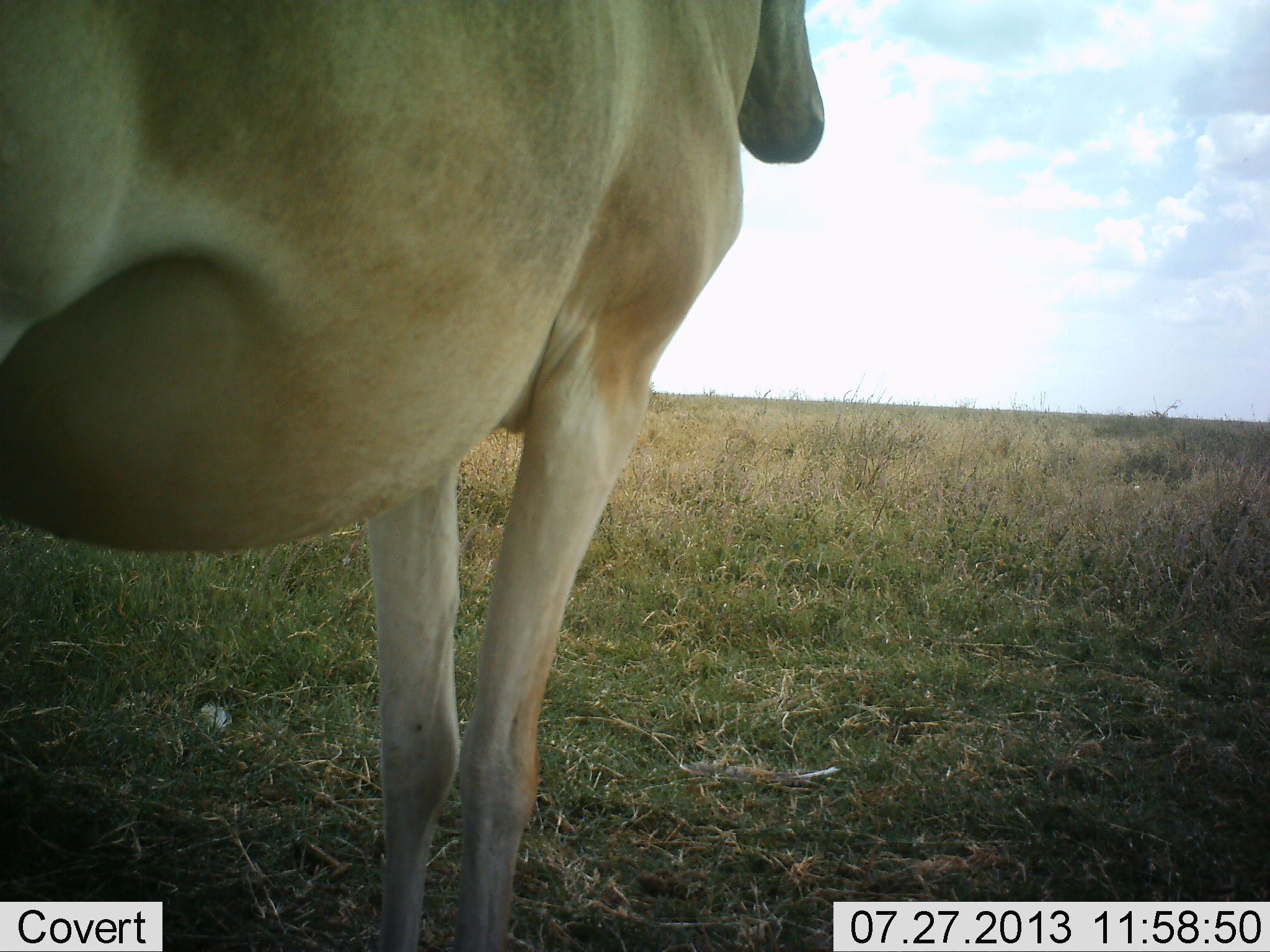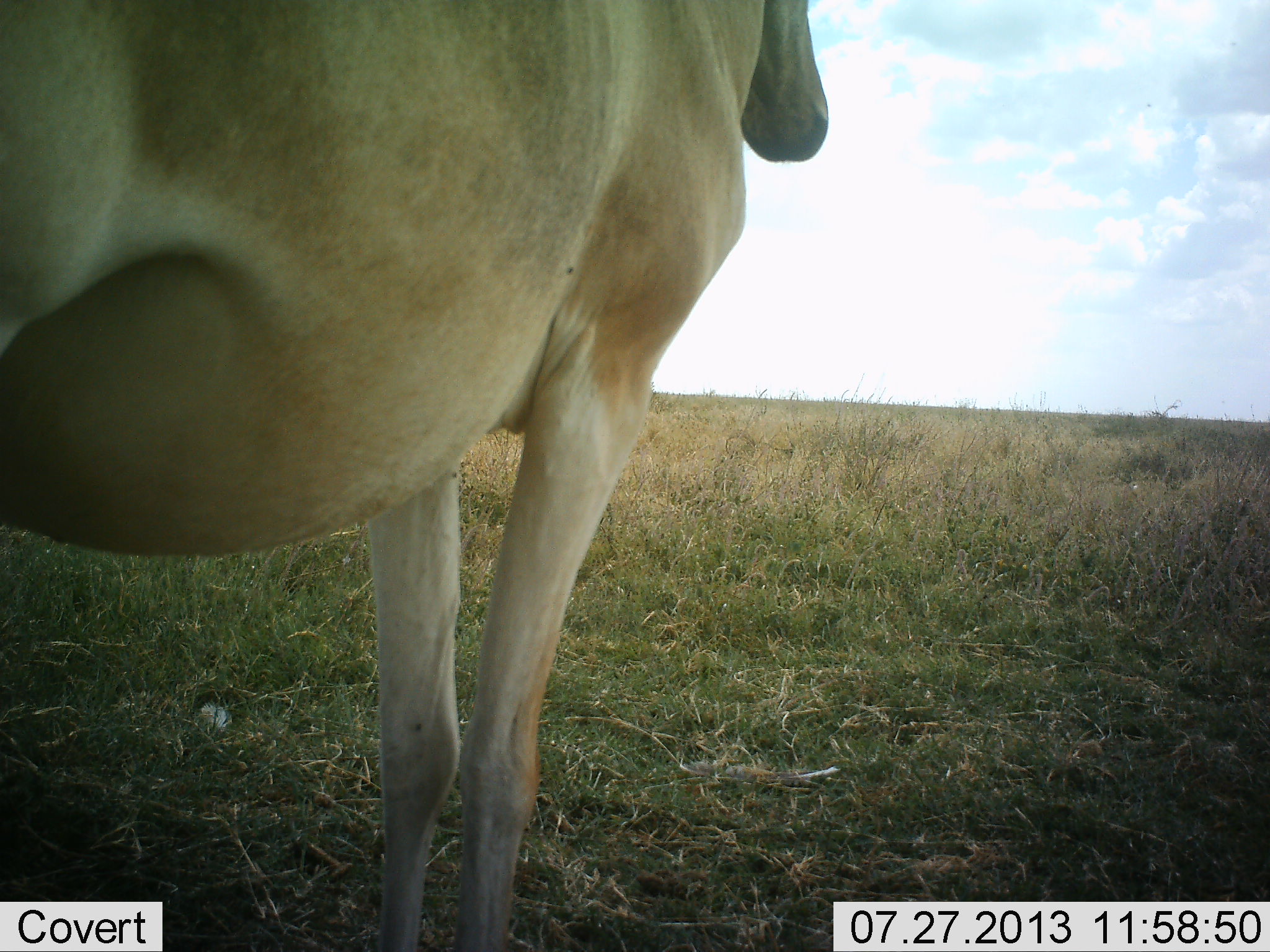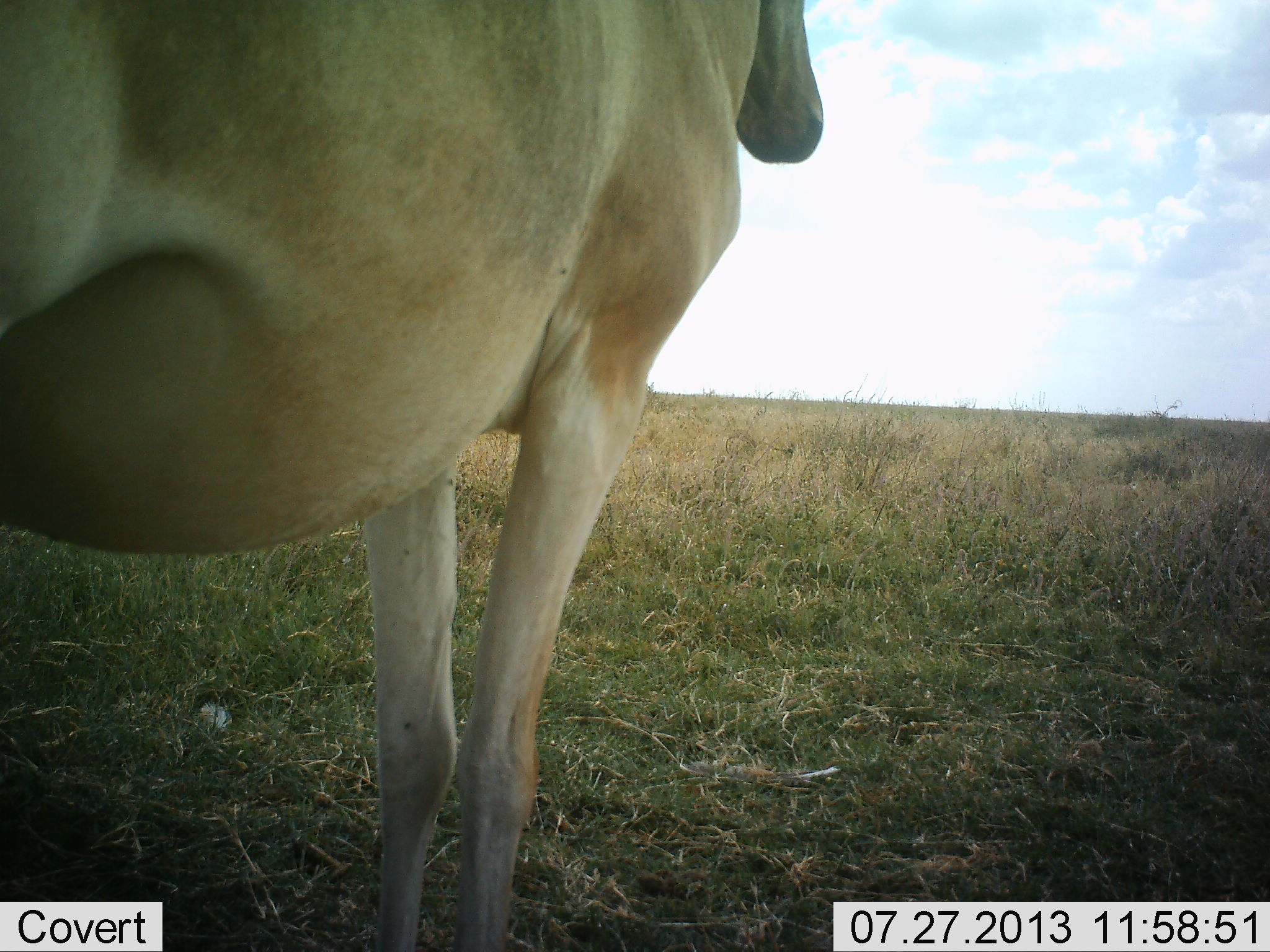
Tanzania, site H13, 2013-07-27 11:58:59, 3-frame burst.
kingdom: Animalia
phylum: Chordata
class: Mammalia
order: Artiodactyla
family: Bovidae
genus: Alcelaphus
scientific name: Alcelaphus buselaphus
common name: hartebeest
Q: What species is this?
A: Hartebeest (Alcelaphus buselaphus).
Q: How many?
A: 1.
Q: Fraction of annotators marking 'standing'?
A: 100%.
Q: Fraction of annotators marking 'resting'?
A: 0%.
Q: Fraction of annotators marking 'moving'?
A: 0%.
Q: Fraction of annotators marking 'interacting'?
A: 0%.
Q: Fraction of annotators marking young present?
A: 0%.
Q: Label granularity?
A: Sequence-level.